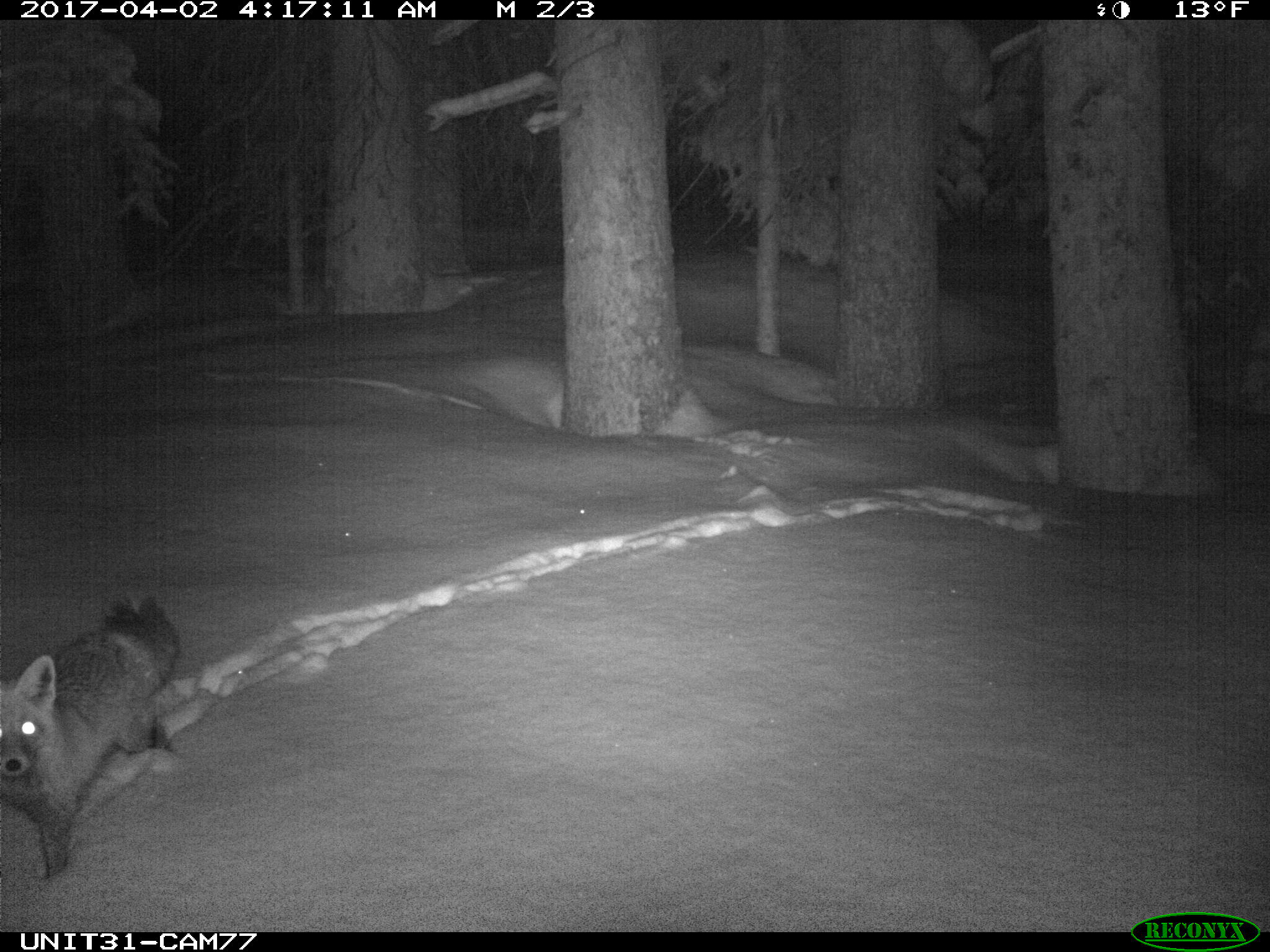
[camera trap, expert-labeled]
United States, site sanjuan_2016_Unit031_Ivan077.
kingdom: Animalia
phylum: Chordata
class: Mammalia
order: Carnivora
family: Canidae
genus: Vulpes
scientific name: Vulpes vulpes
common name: red fox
Vulpes vulpes (red fox).